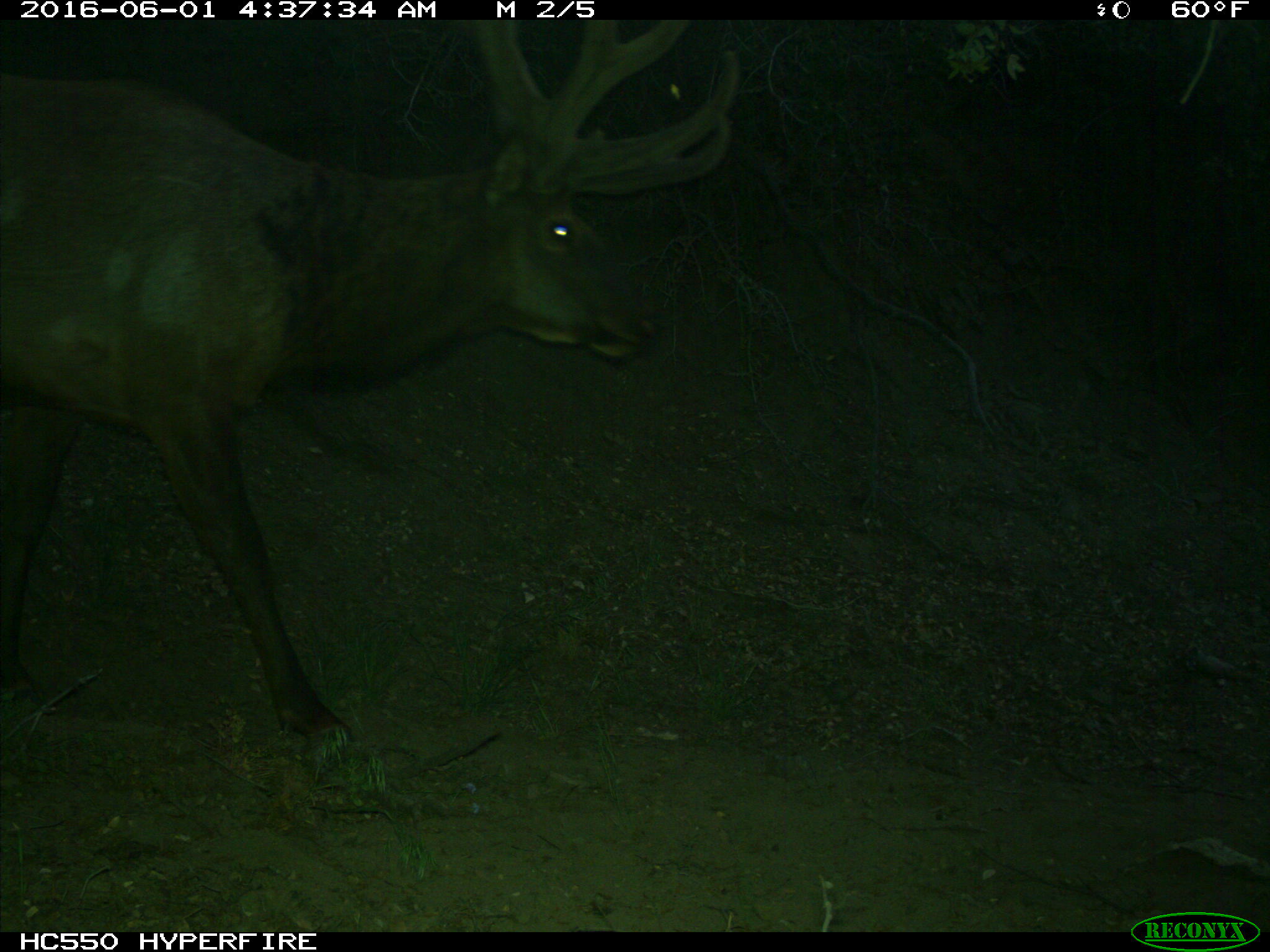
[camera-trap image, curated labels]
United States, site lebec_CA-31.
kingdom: Animalia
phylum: Chordata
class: Mammalia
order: Artiodactyla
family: Cervidae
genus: Cervus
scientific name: Cervus canadensis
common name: elk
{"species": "Cervus canadensis (elk)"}